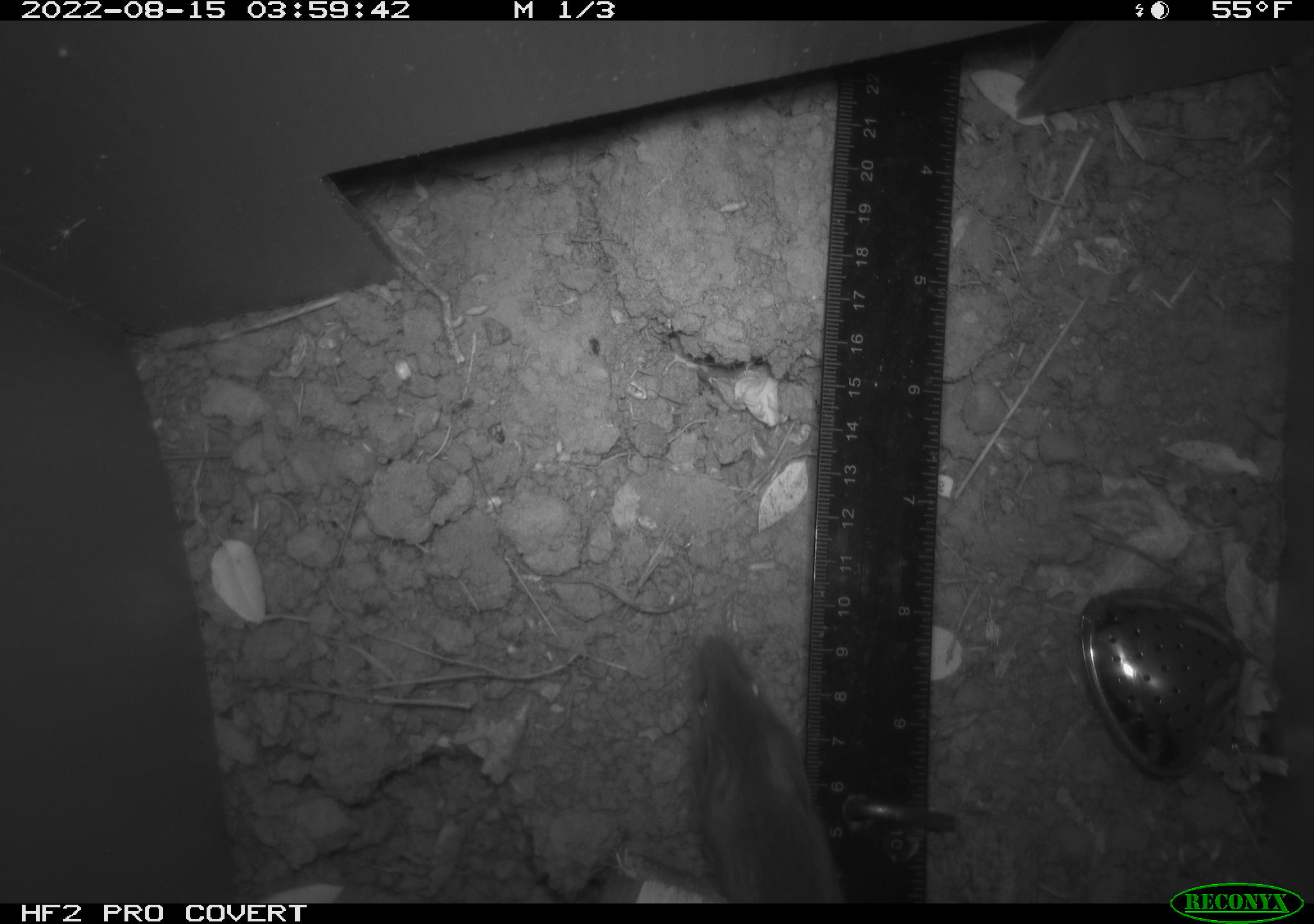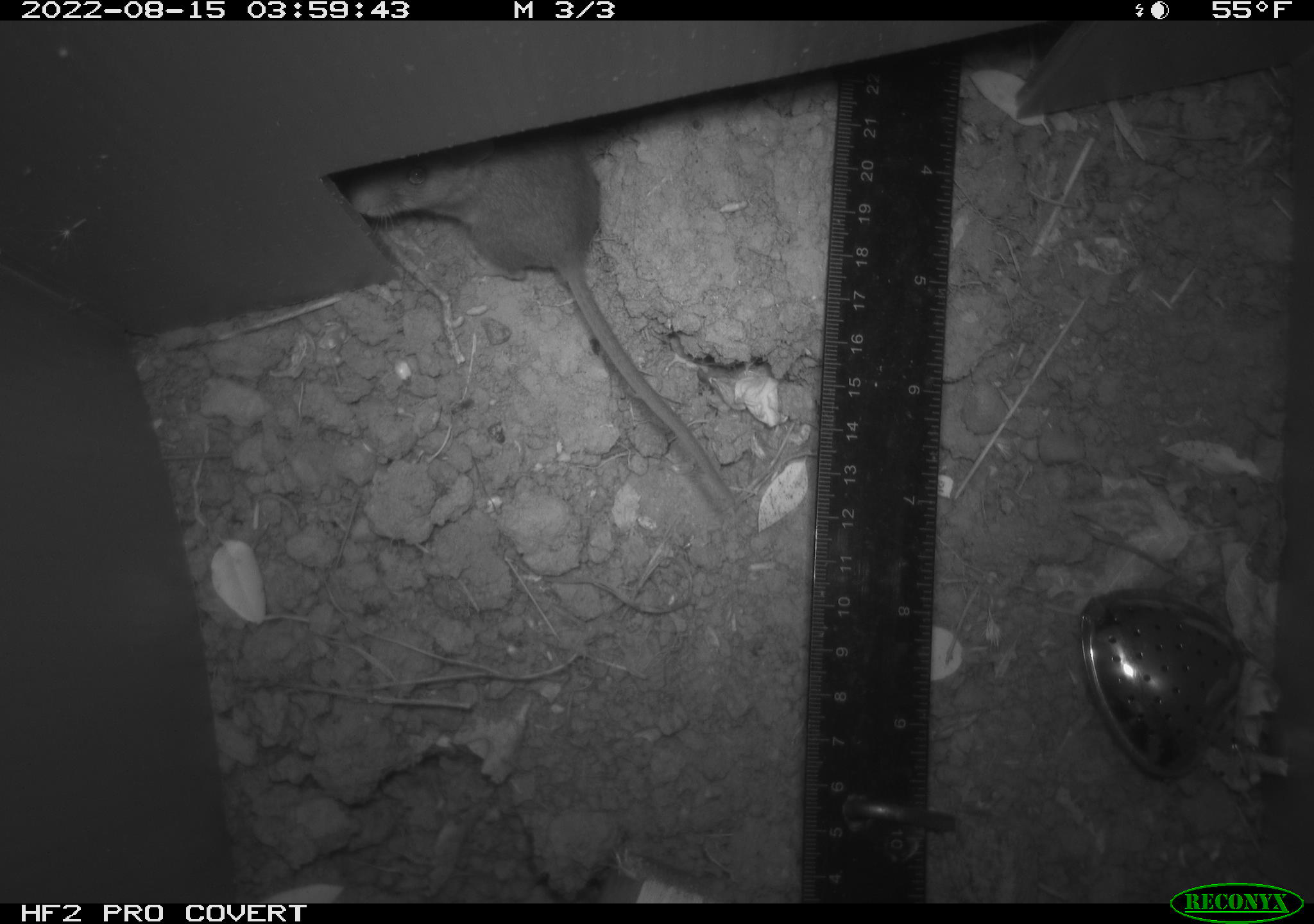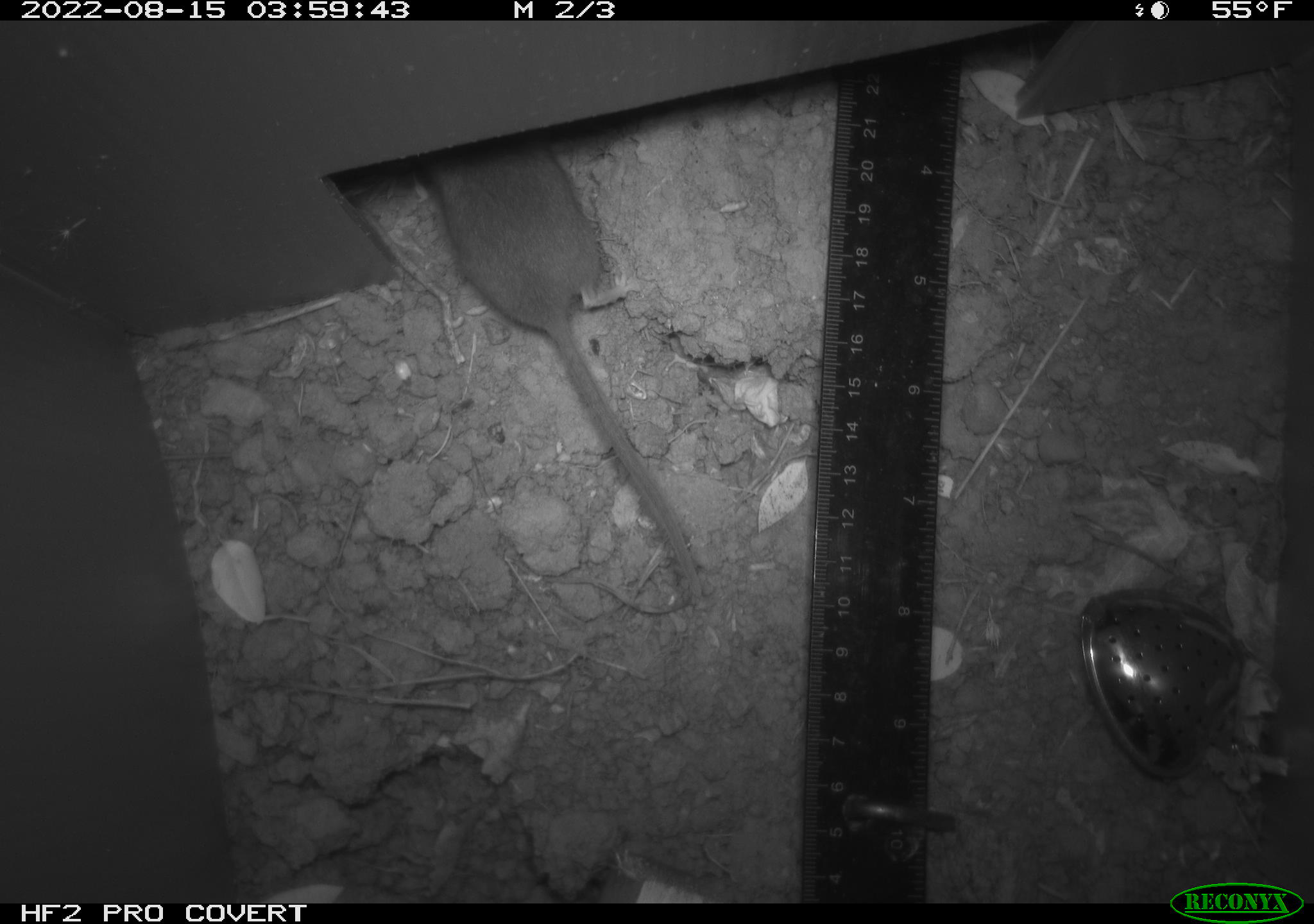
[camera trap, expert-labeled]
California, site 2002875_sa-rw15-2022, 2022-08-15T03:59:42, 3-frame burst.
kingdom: Animalia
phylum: Chordata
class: Mammalia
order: Rodentia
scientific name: Rodentia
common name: mouse species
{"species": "mouse species (Rodentia)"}